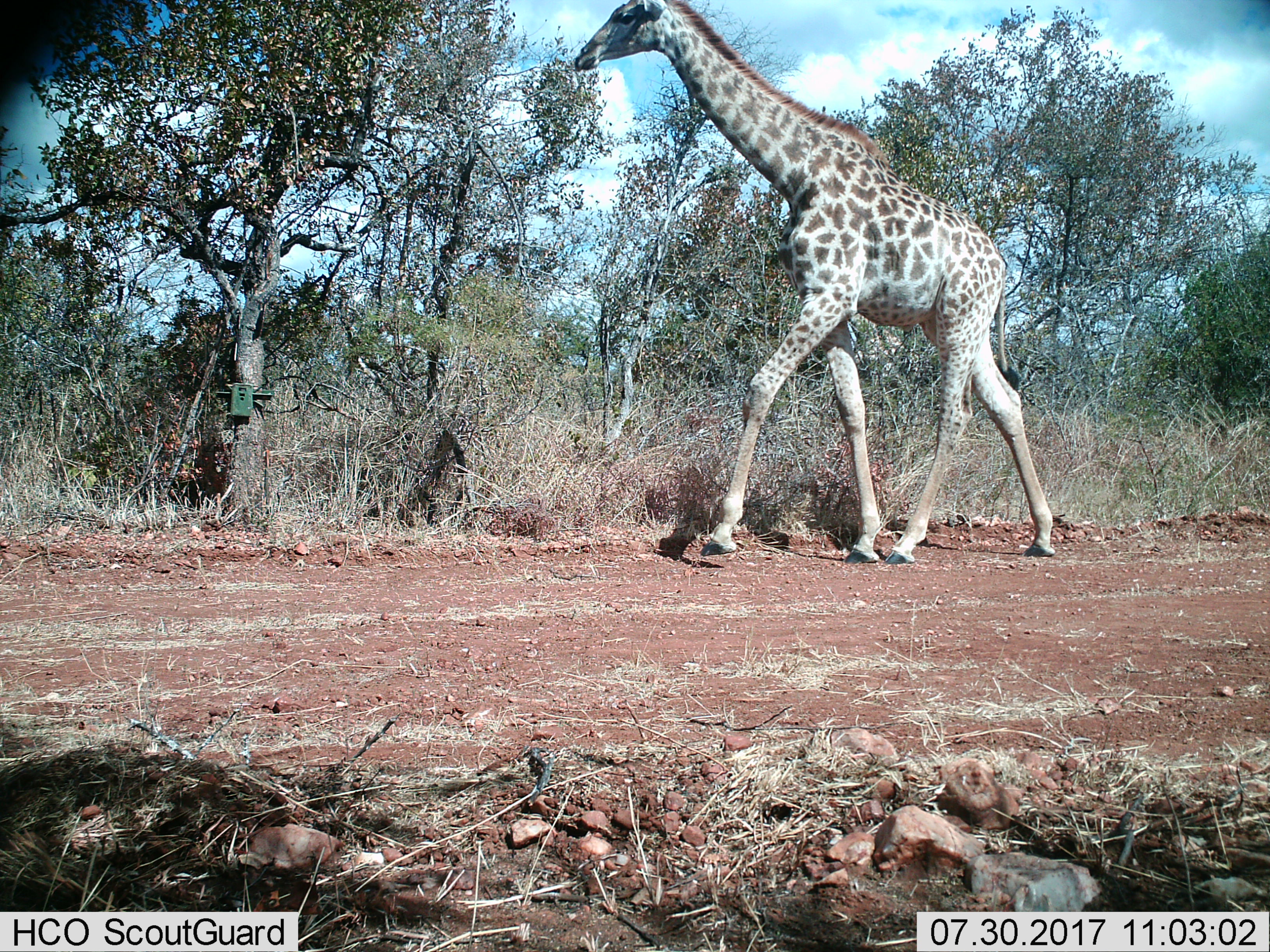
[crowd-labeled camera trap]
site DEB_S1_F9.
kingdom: Animalia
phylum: Chordata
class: Mammalia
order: Artiodactyla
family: Giraffidae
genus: Giraffa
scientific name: Giraffa camelopardalis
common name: giraffe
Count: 1.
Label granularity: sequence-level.